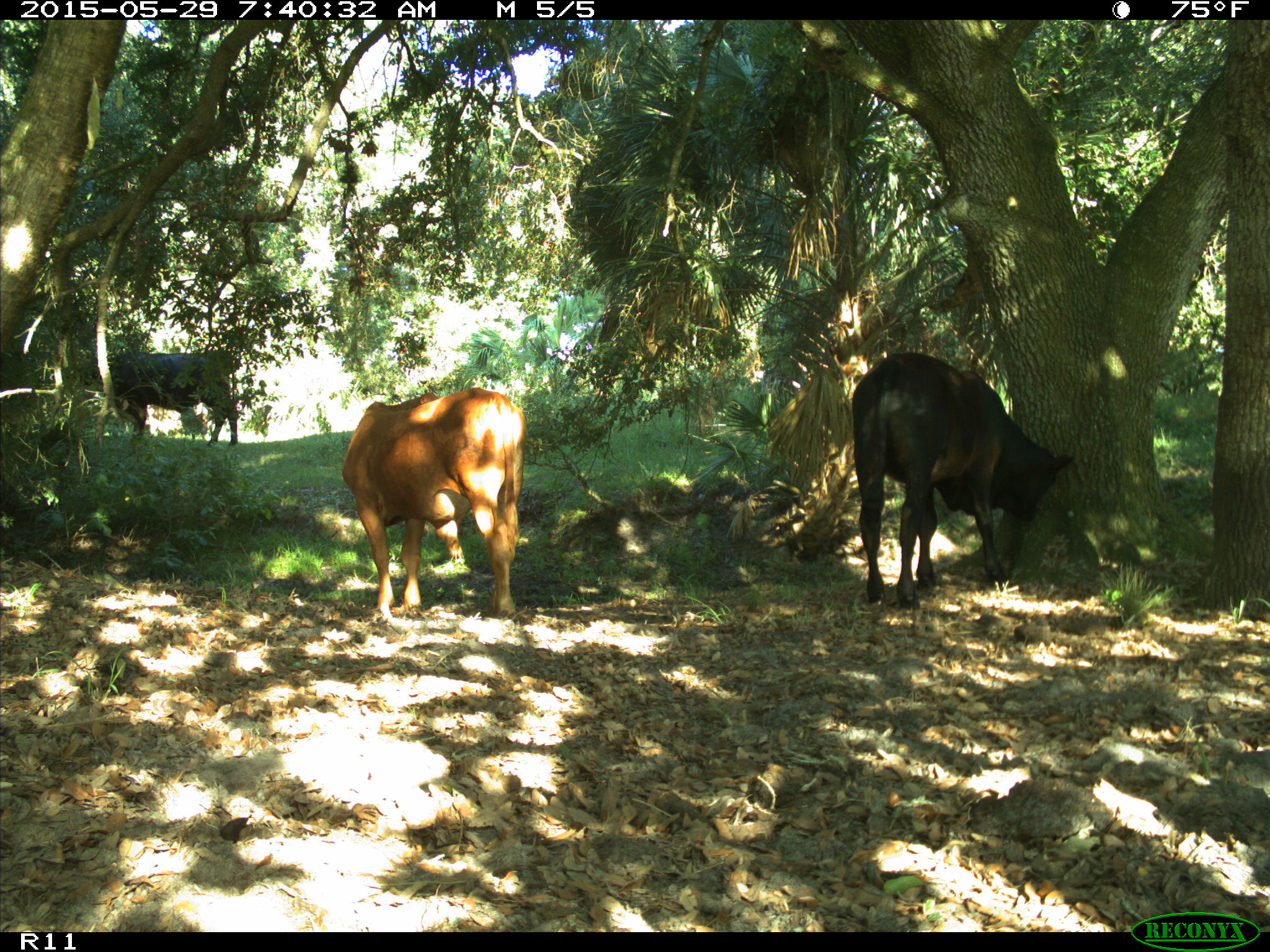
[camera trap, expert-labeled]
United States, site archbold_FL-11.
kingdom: Animalia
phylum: Chordata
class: Mammalia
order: Artiodactyla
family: Bovidae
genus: Bos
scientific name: Bos taurus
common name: domestic cow